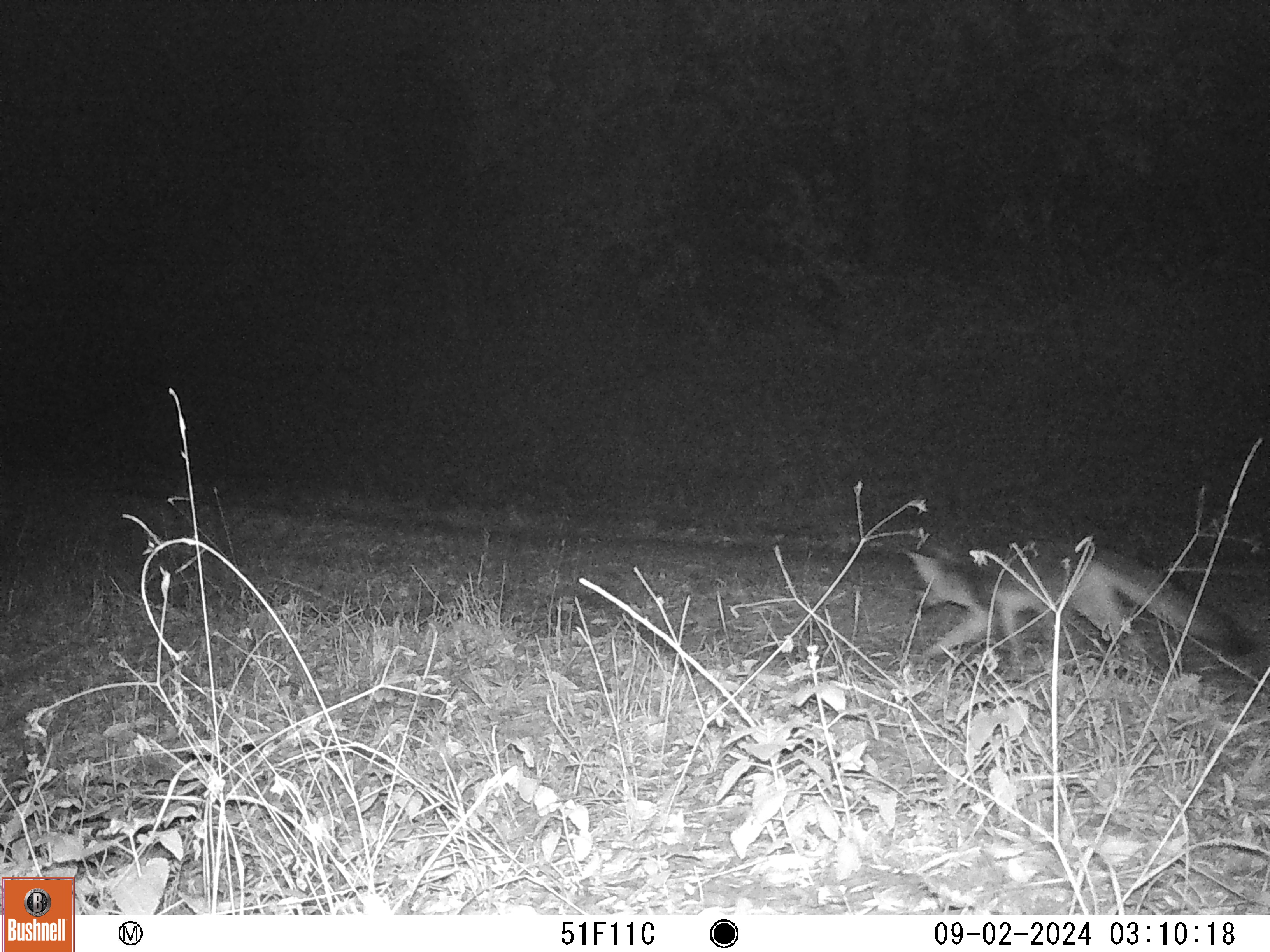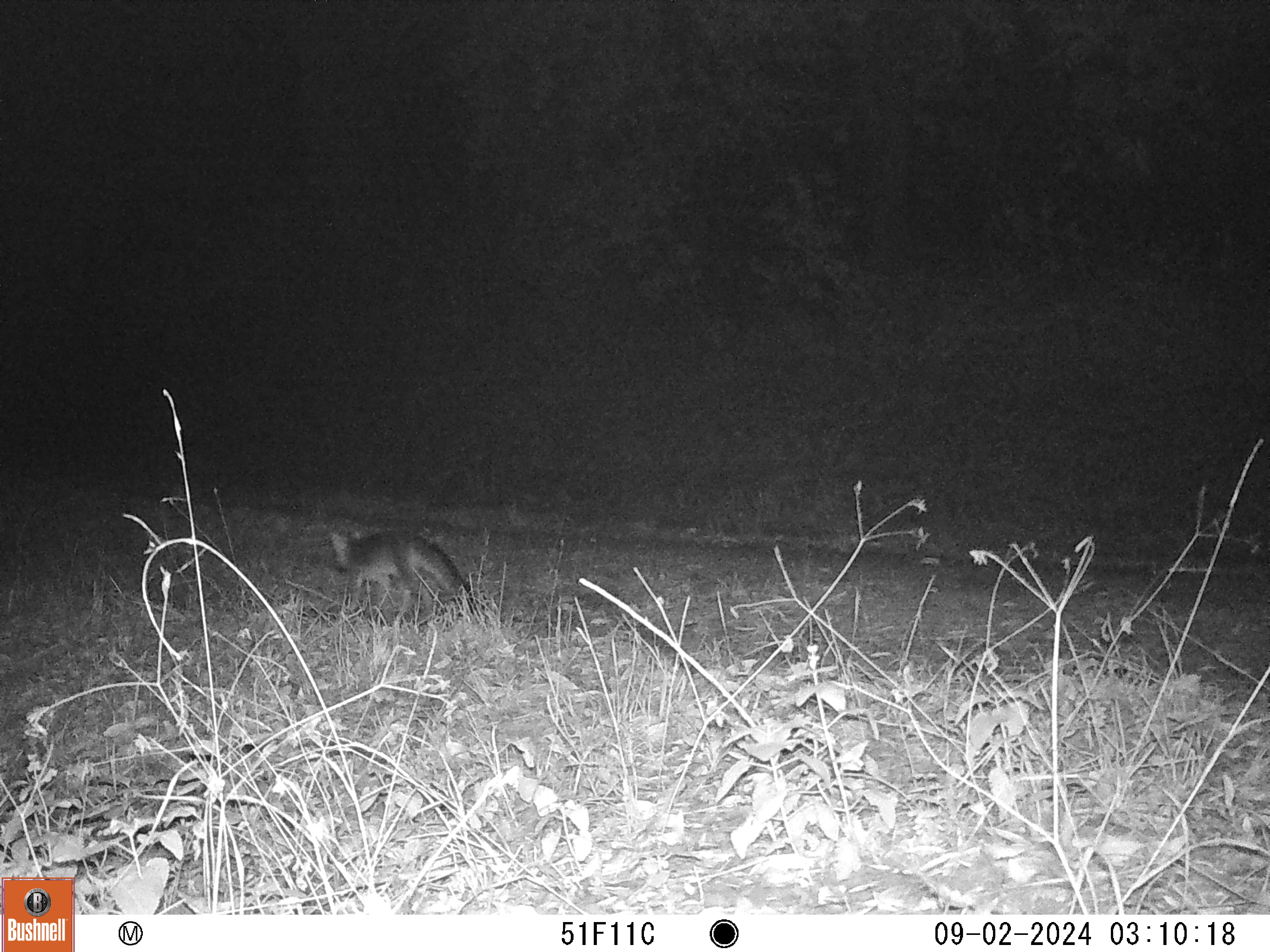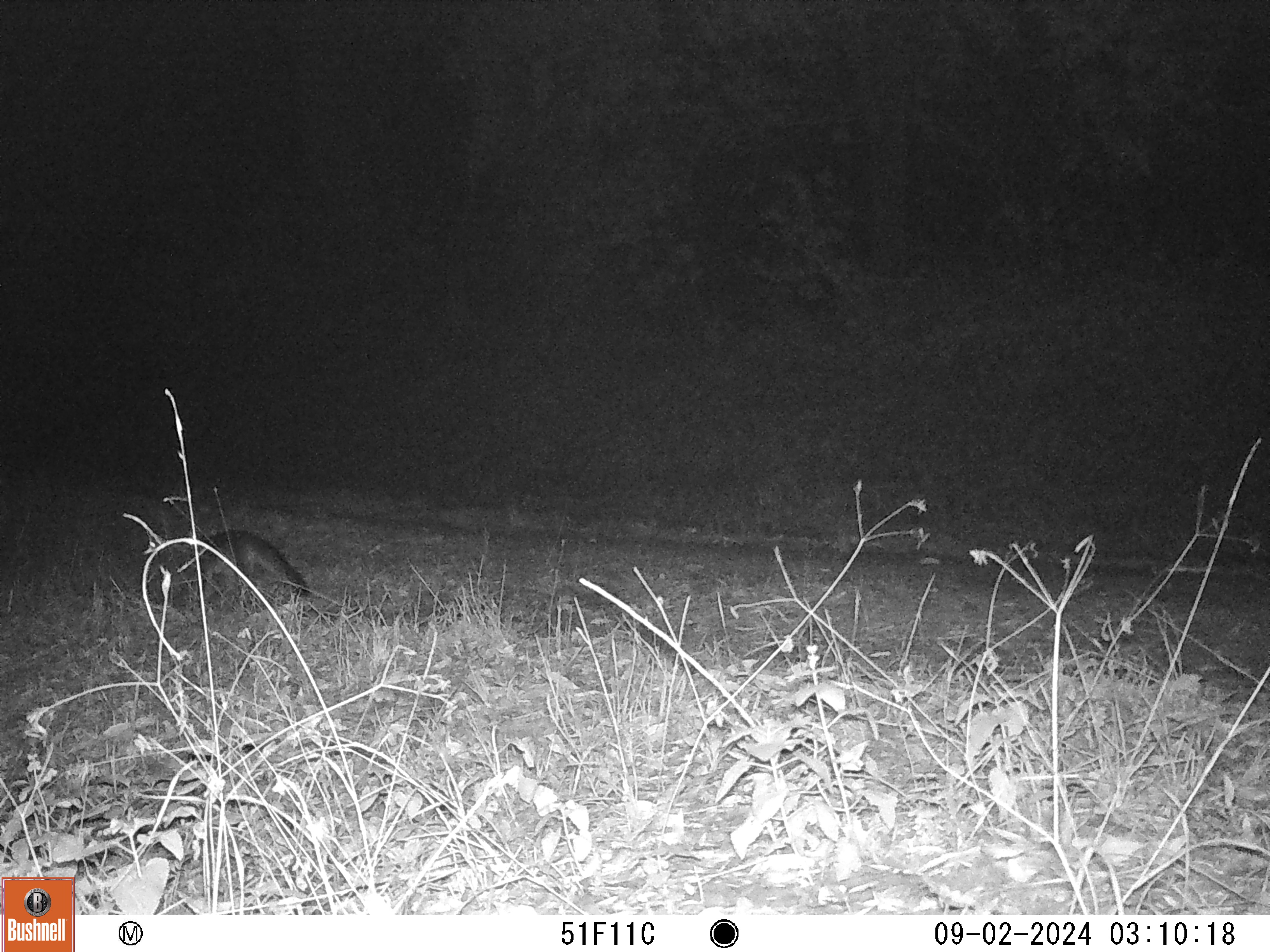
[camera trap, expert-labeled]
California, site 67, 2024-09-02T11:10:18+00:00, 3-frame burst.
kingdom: Animalia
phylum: Chordata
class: Mammalia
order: Carnivora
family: Canidae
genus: Urocyon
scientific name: Urocyon cinereoargenteus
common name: gray fox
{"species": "gray fox (Urocyon cinereoargenteus)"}